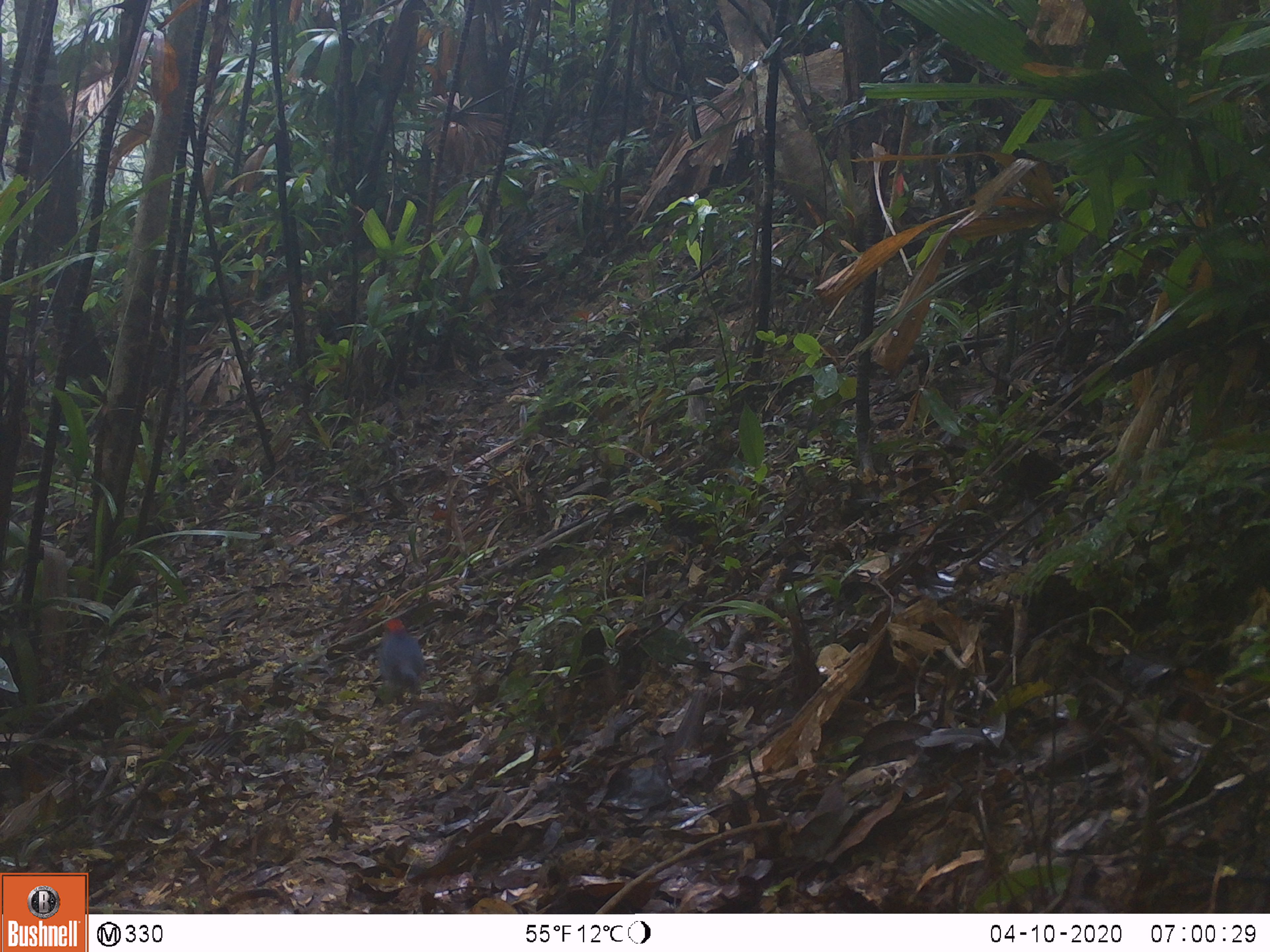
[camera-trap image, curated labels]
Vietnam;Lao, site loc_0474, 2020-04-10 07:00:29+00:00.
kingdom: Animalia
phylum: Chordata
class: Aves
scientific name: Aves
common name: bird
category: unidentified bird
Unidentified bird (bird) (Aves). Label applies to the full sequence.